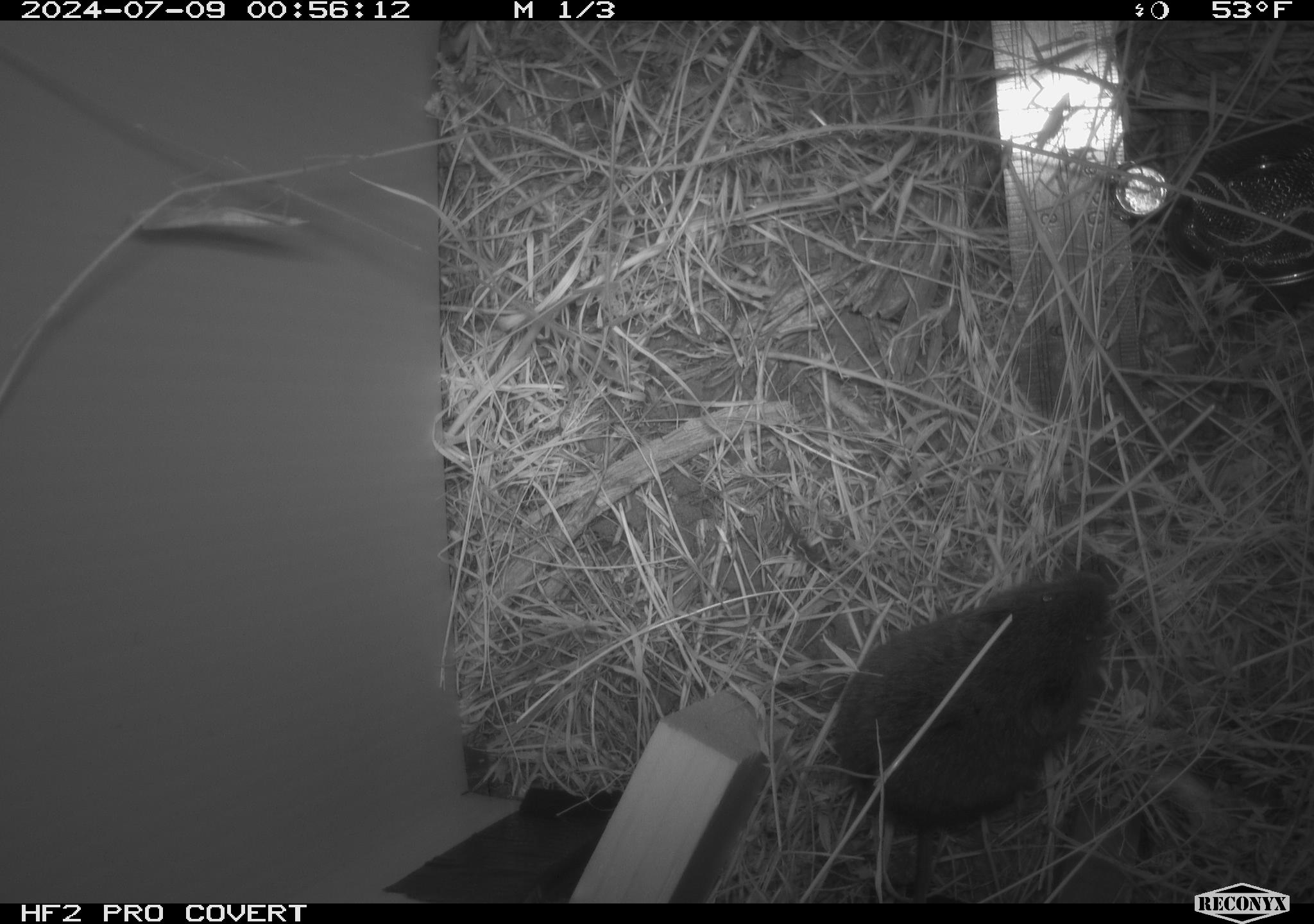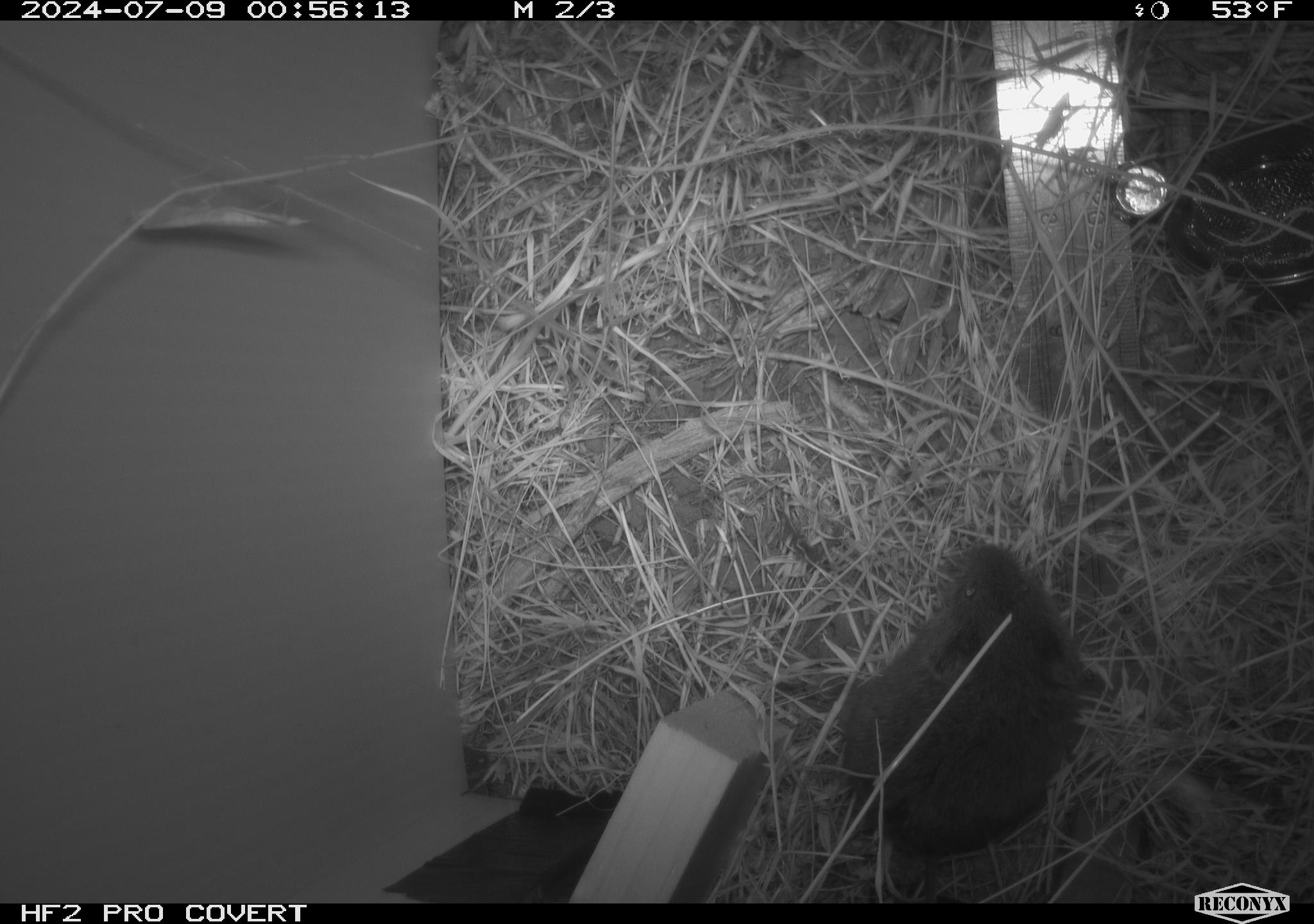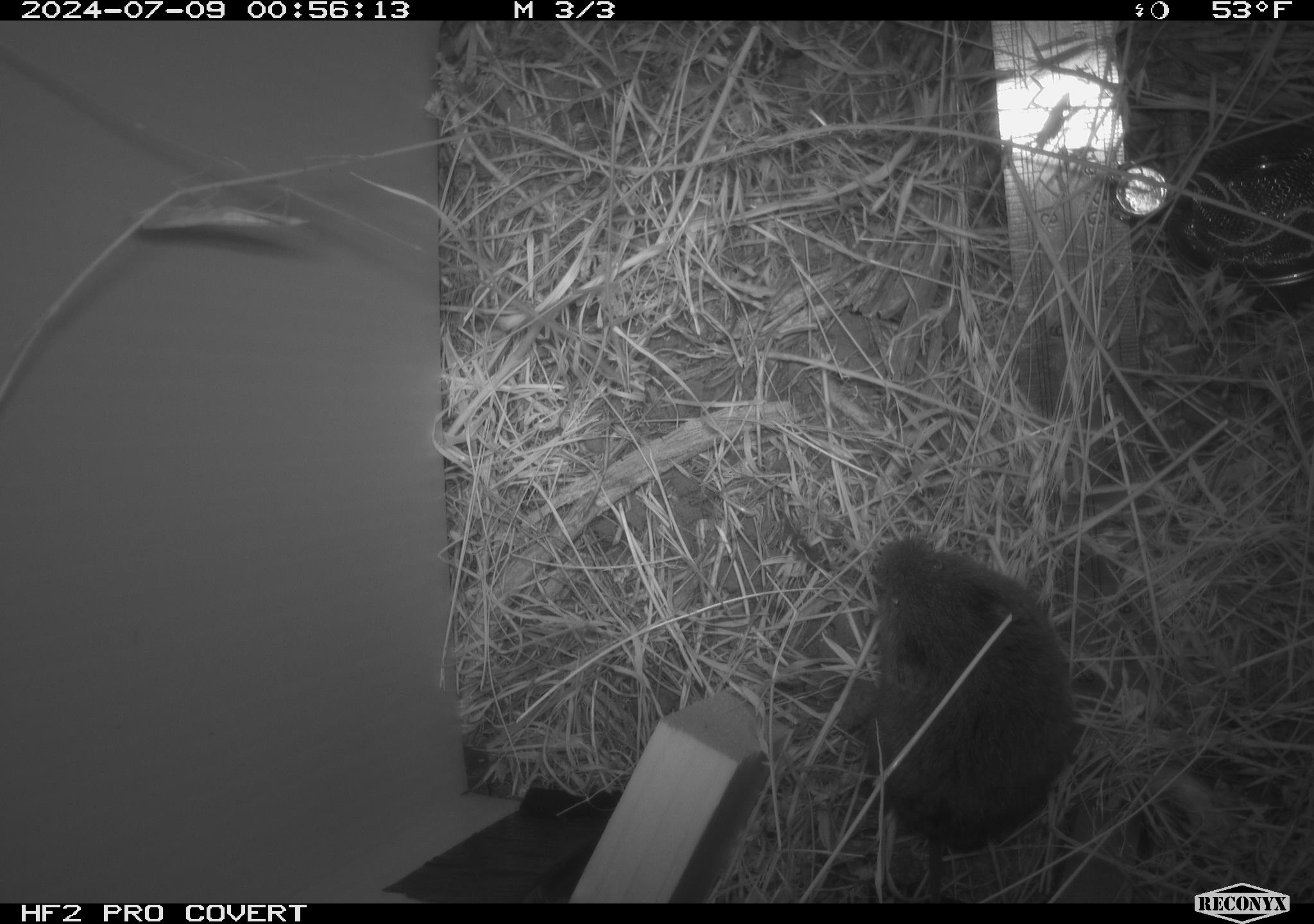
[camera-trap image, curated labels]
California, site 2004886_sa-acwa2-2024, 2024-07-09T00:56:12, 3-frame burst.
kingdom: Animalia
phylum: Chordata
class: Mammalia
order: Rodentia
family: Cricetidae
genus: Microtus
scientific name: Microtus californicus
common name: california vole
California vole (Microtus californicus).